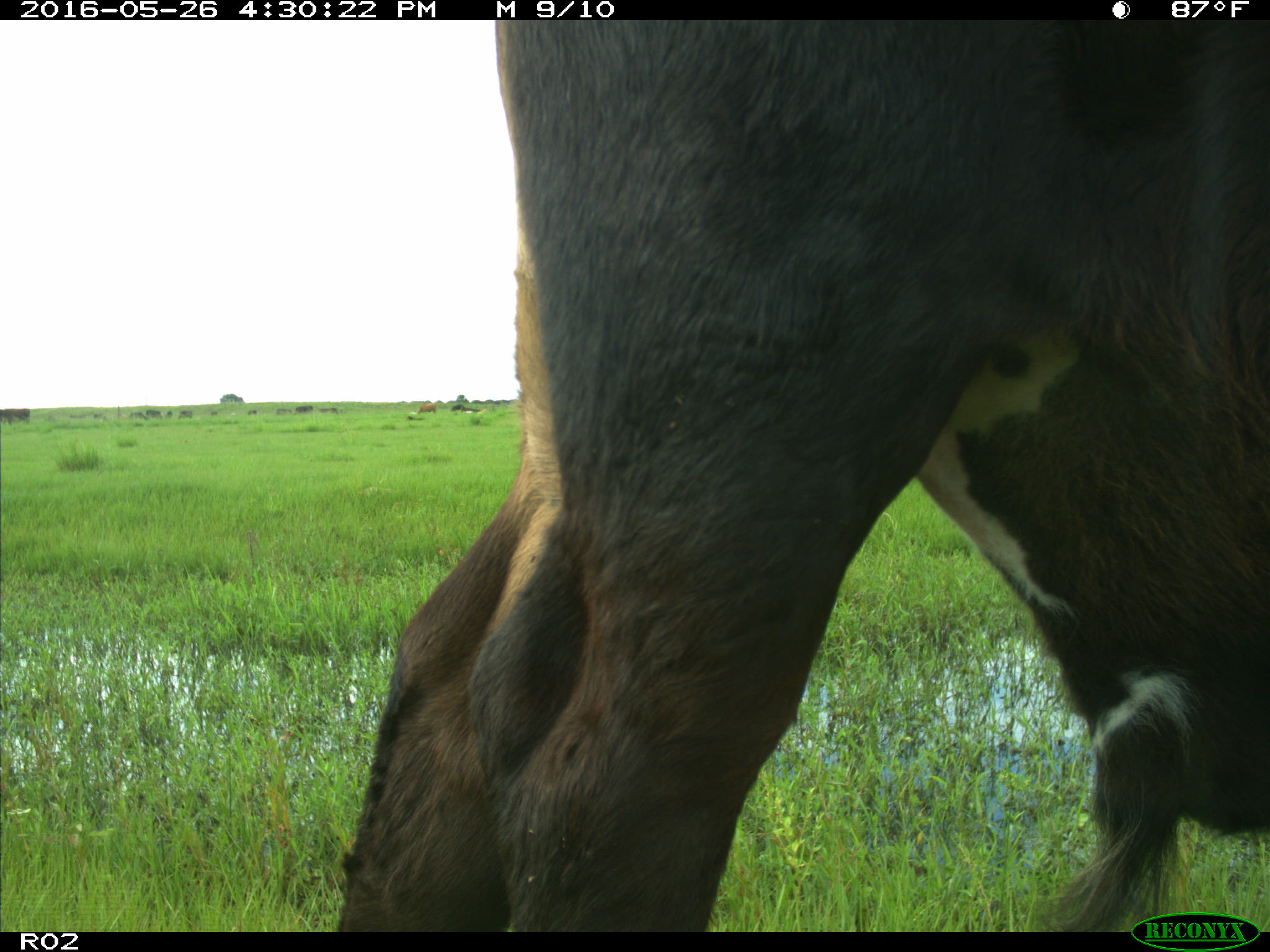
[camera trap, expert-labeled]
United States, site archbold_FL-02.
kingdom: Animalia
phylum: Chordata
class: Mammalia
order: Artiodactyla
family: Bovidae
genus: Bos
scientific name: Bos taurus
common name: domestic cow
Bos taurus (domestic cow).